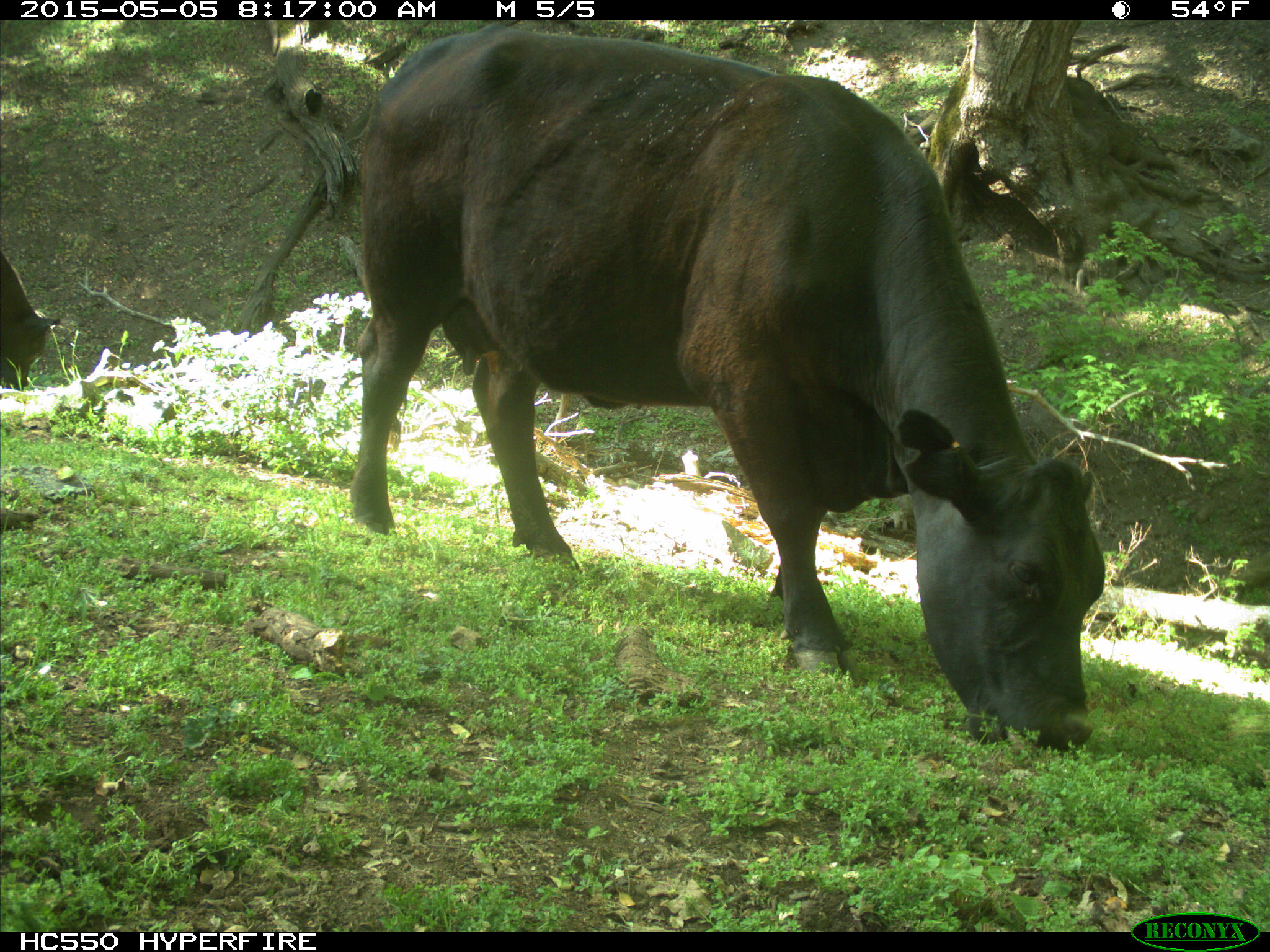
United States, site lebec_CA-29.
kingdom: Animalia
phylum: Chordata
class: Mammalia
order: Artiodactyla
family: Bovidae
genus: Bos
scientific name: Bos taurus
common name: domestic cow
Bos taurus (domestic cow).